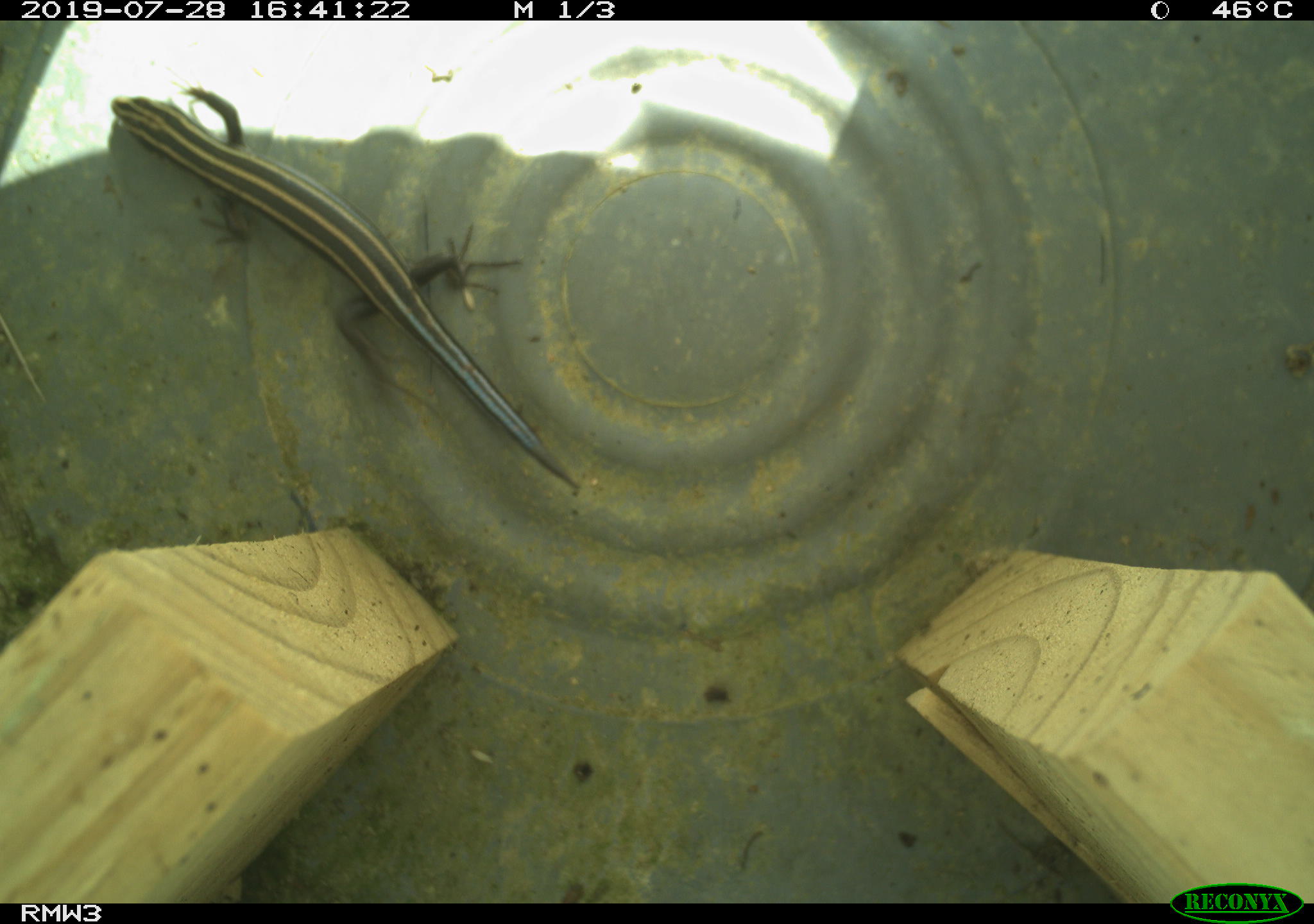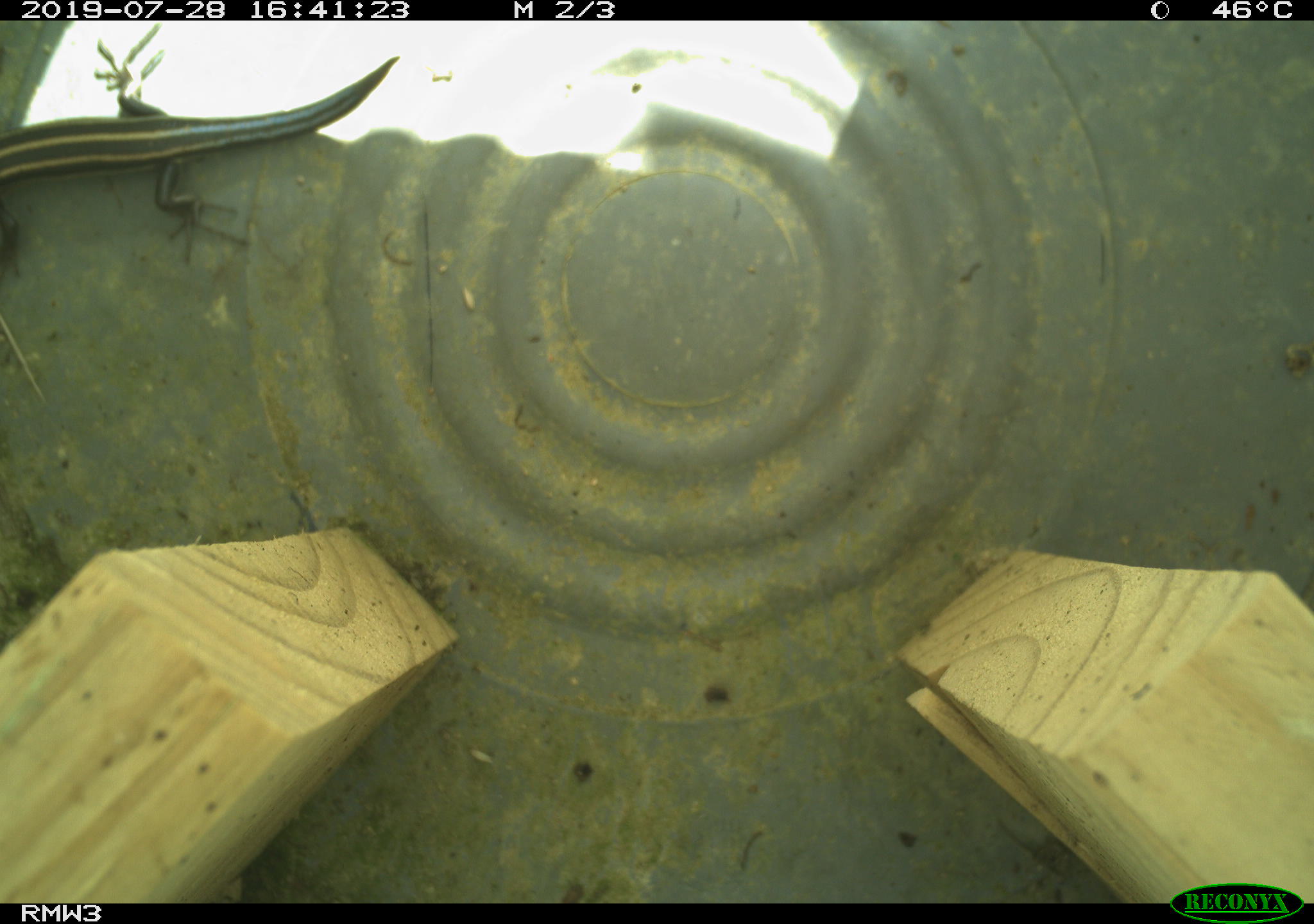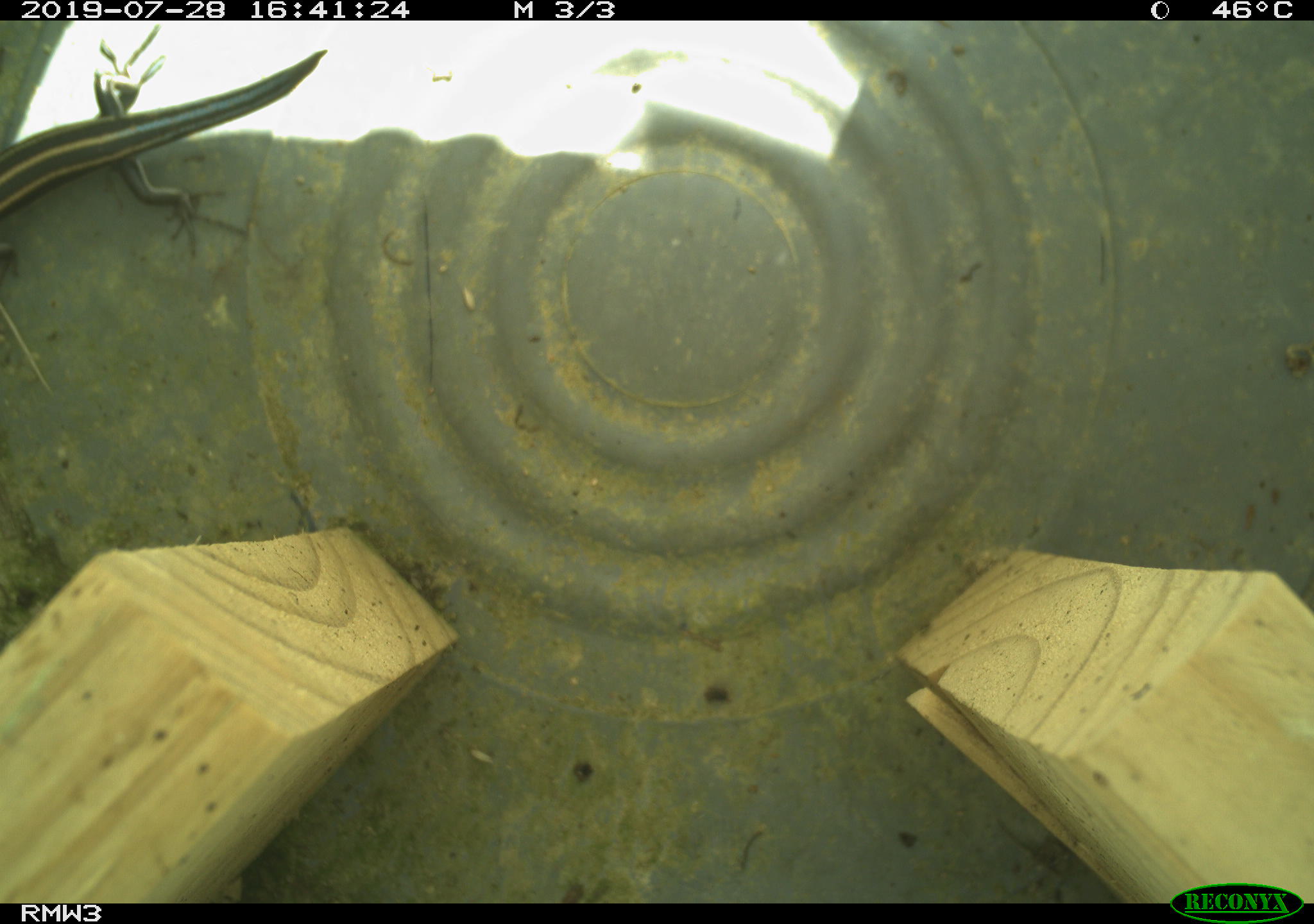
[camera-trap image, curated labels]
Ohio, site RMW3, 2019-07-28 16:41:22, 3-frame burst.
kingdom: Animalia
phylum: Chordata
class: Reptilia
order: Squamata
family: Scincidae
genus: Plestiodon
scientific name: Plestiodon fasciatus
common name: common five-lined skink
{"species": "common five-lined skink (Plestiodon fasciatus)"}